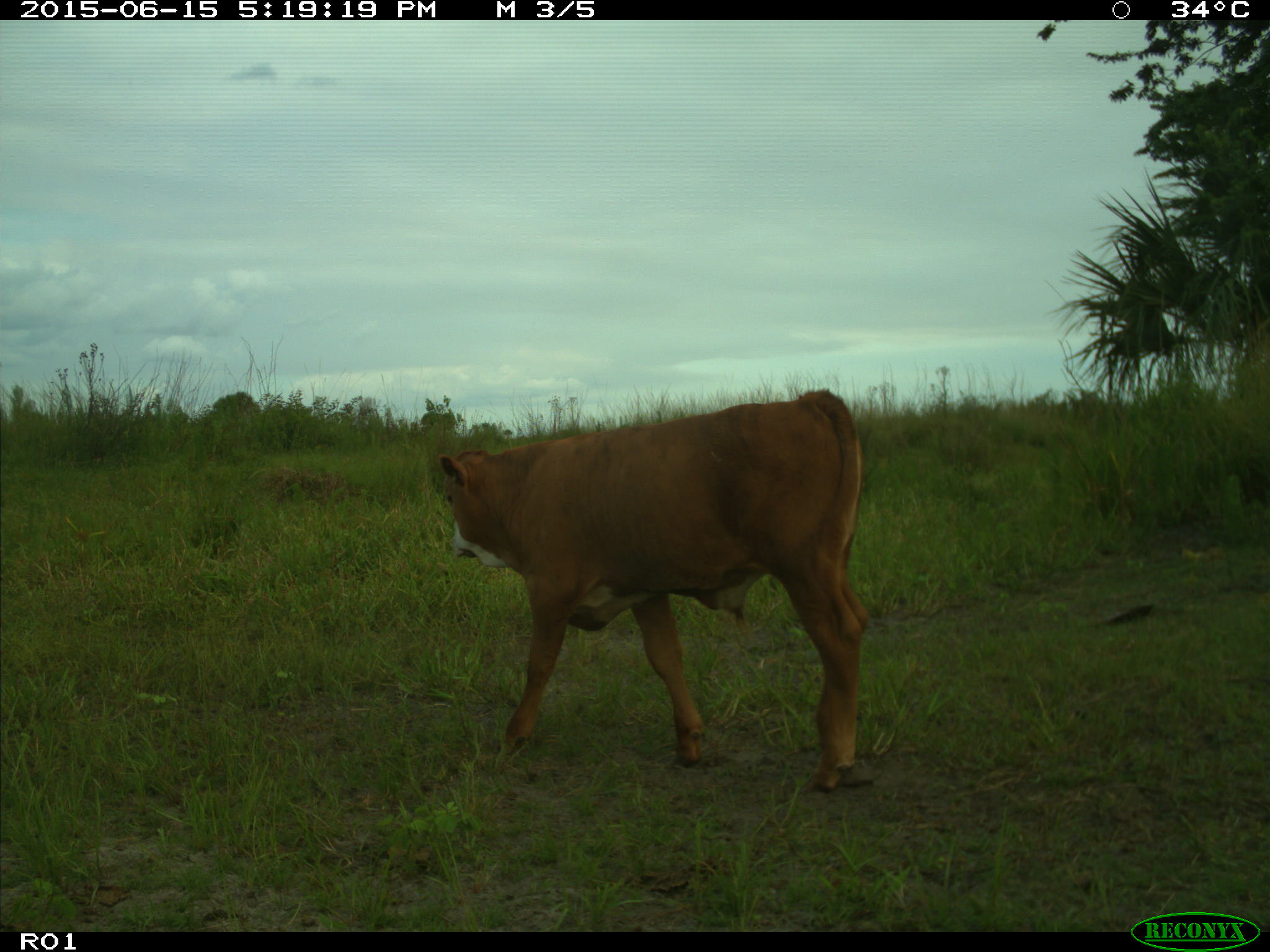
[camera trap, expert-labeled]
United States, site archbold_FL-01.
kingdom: Animalia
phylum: Chordata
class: Mammalia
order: Artiodactyla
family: Bovidae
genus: Bos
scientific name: Bos taurus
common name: domestic cow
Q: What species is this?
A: Bos taurus (domestic cow).